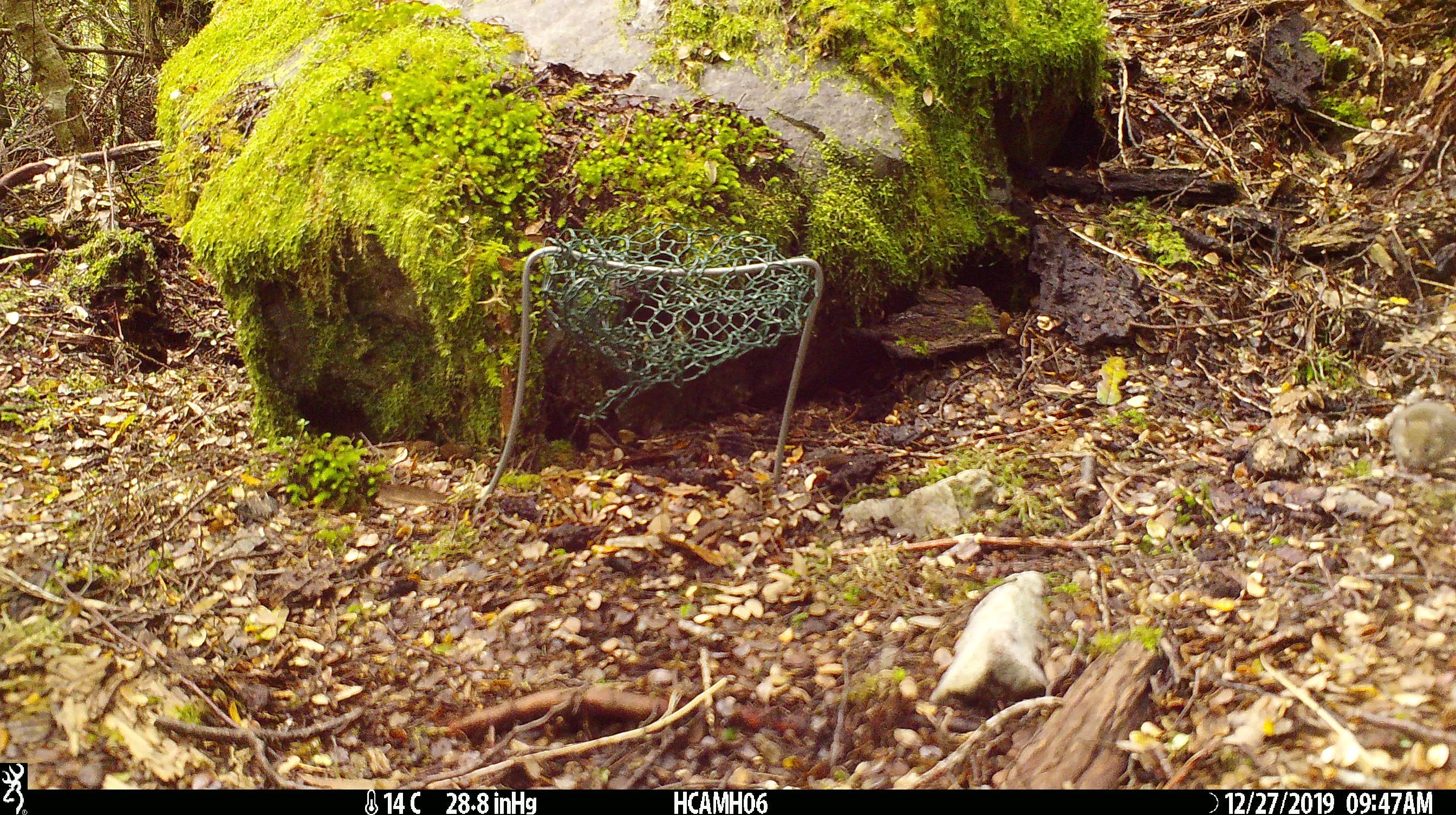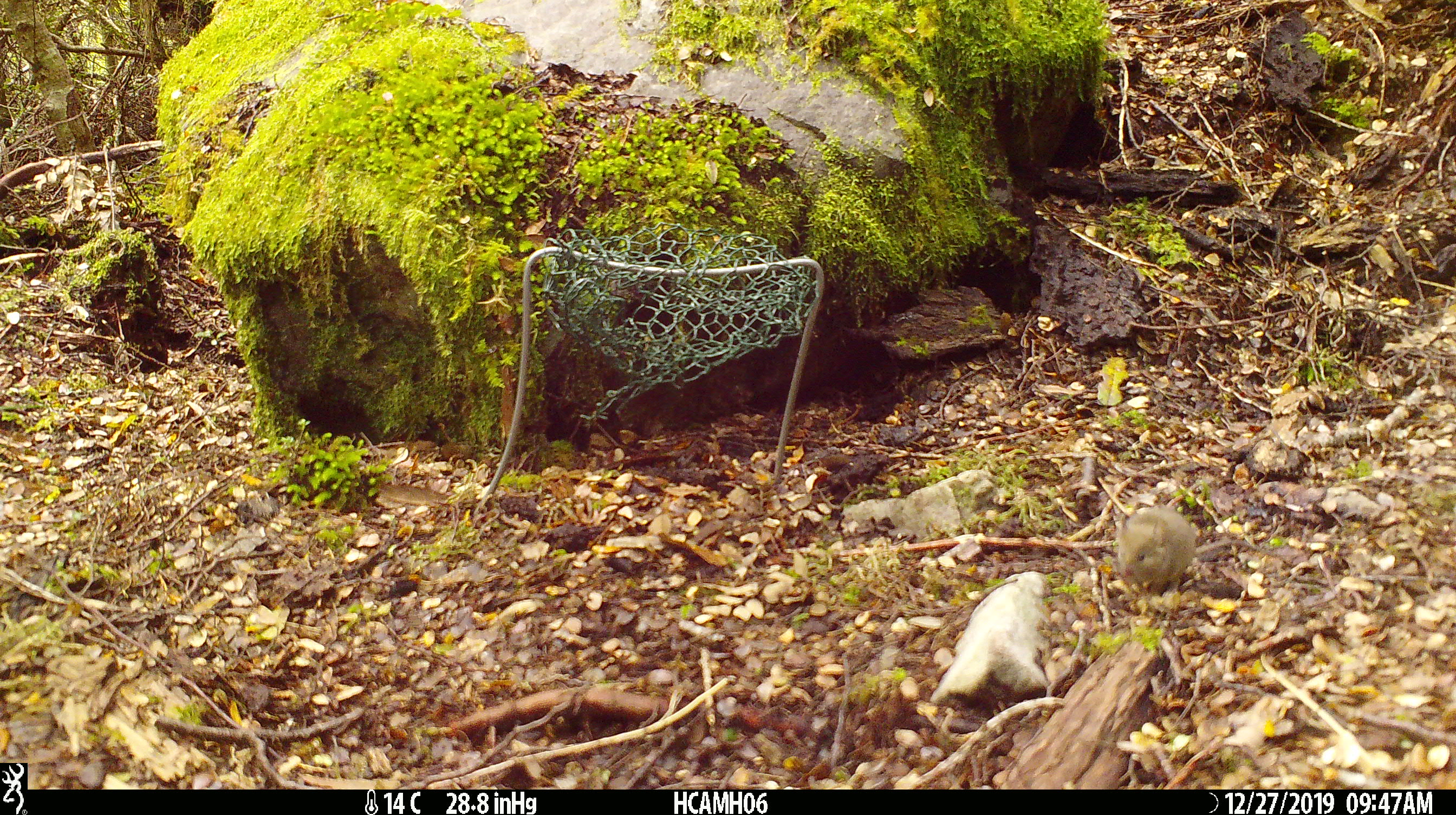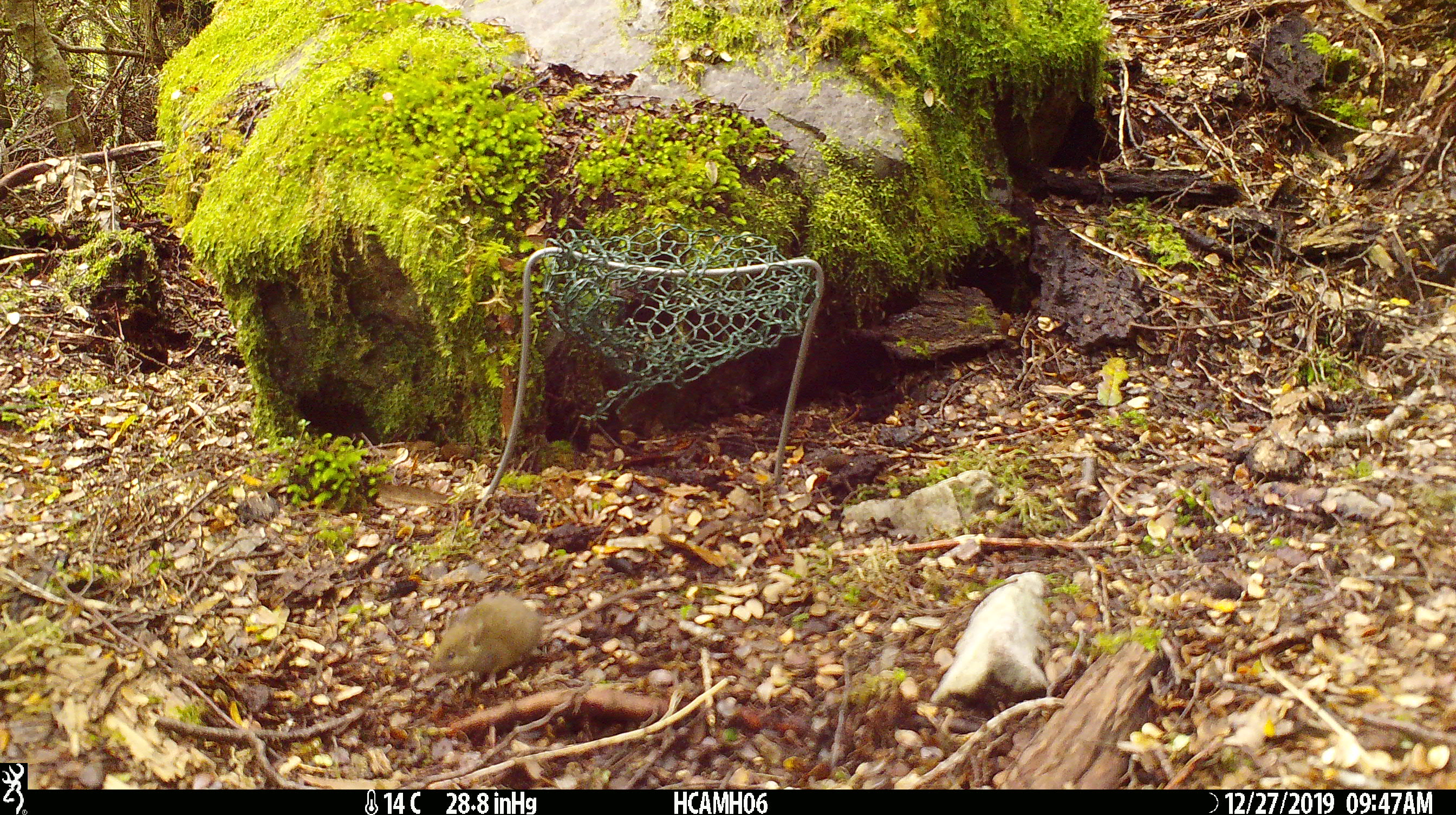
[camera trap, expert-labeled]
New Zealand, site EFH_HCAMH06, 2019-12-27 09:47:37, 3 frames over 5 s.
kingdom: Animalia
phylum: Chordata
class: Mammalia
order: Rodentia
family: Muridae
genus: Mus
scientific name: Mus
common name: mouse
Mouse (Mus).